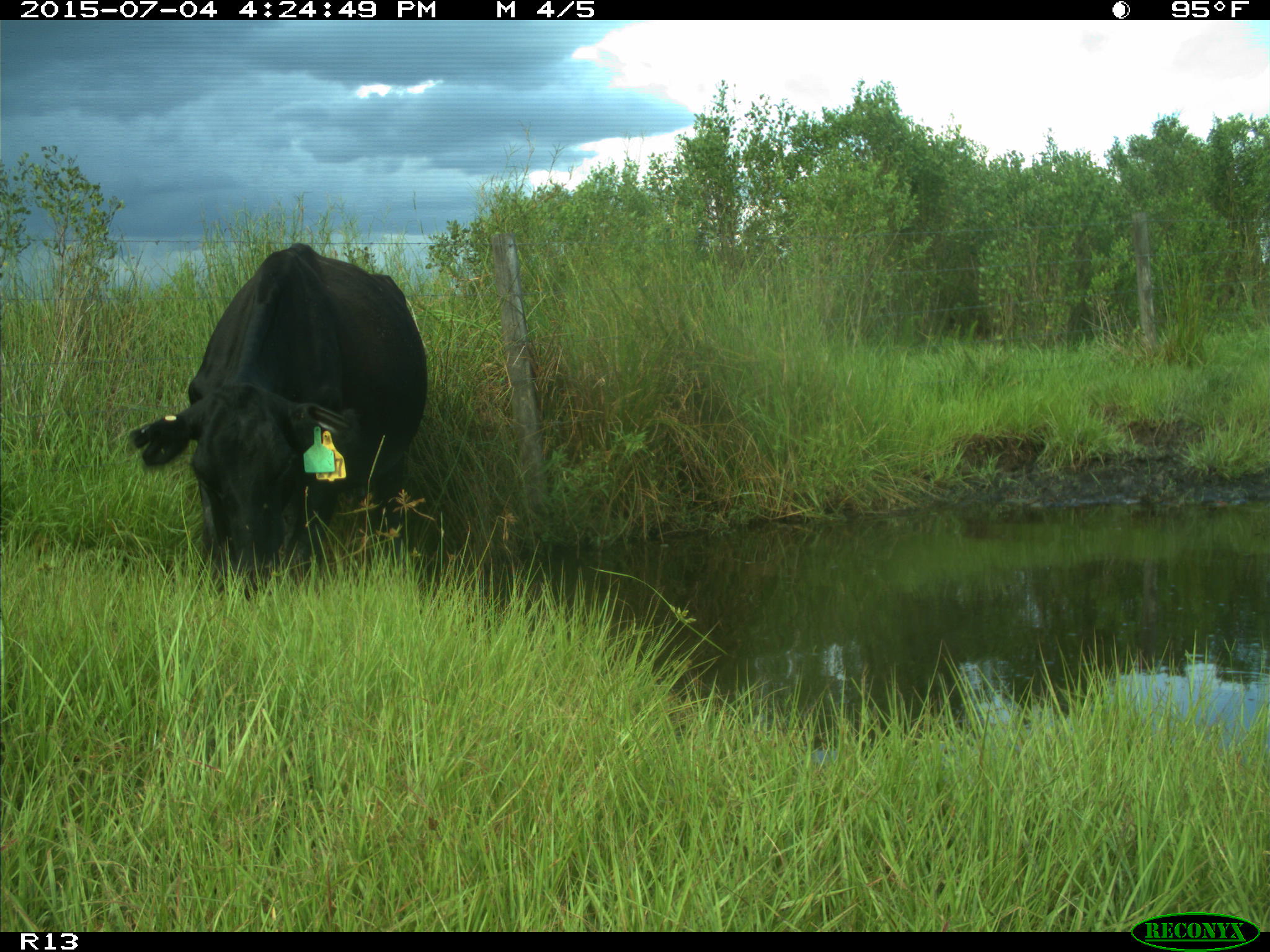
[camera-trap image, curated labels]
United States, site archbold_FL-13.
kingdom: Animalia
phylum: Chordata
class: Mammalia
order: Artiodactyla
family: Bovidae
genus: Bos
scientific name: Bos taurus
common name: domestic cow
Bos taurus (domestic cow).